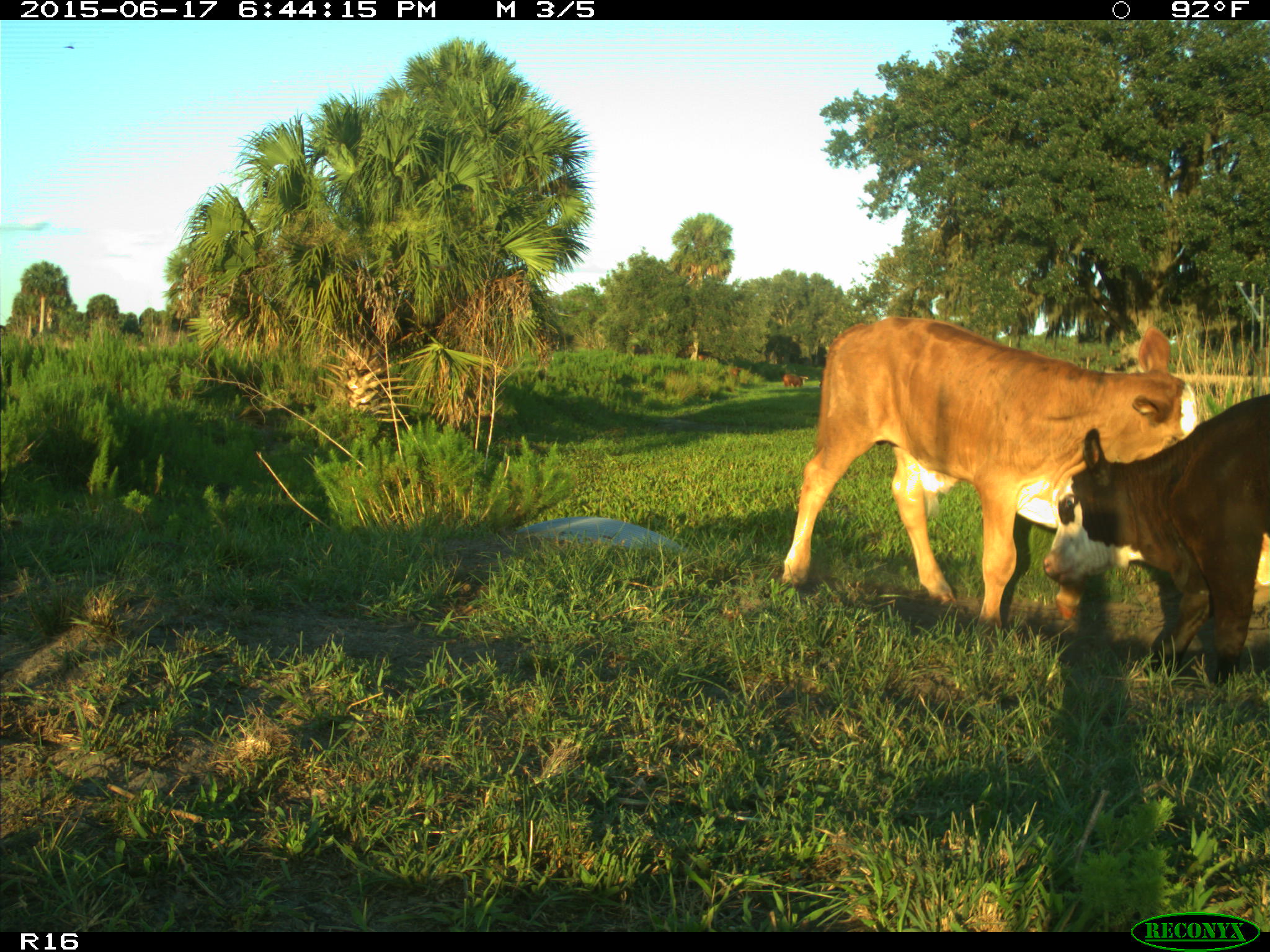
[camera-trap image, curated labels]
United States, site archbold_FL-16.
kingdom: Animalia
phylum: Chordata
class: Mammalia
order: Artiodactyla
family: Bovidae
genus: Bos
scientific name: Bos taurus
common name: domestic cow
Bos taurus (domestic cow).